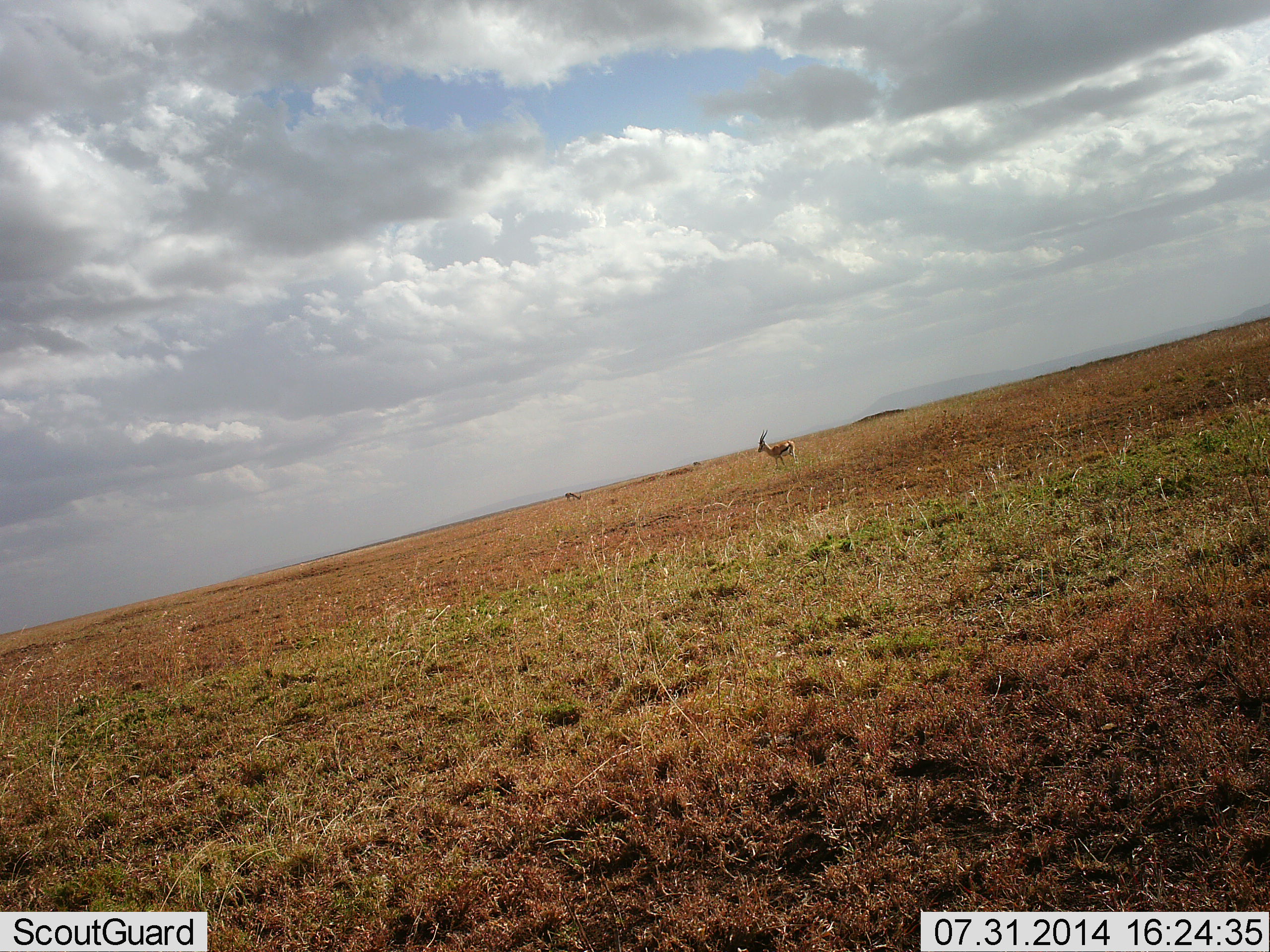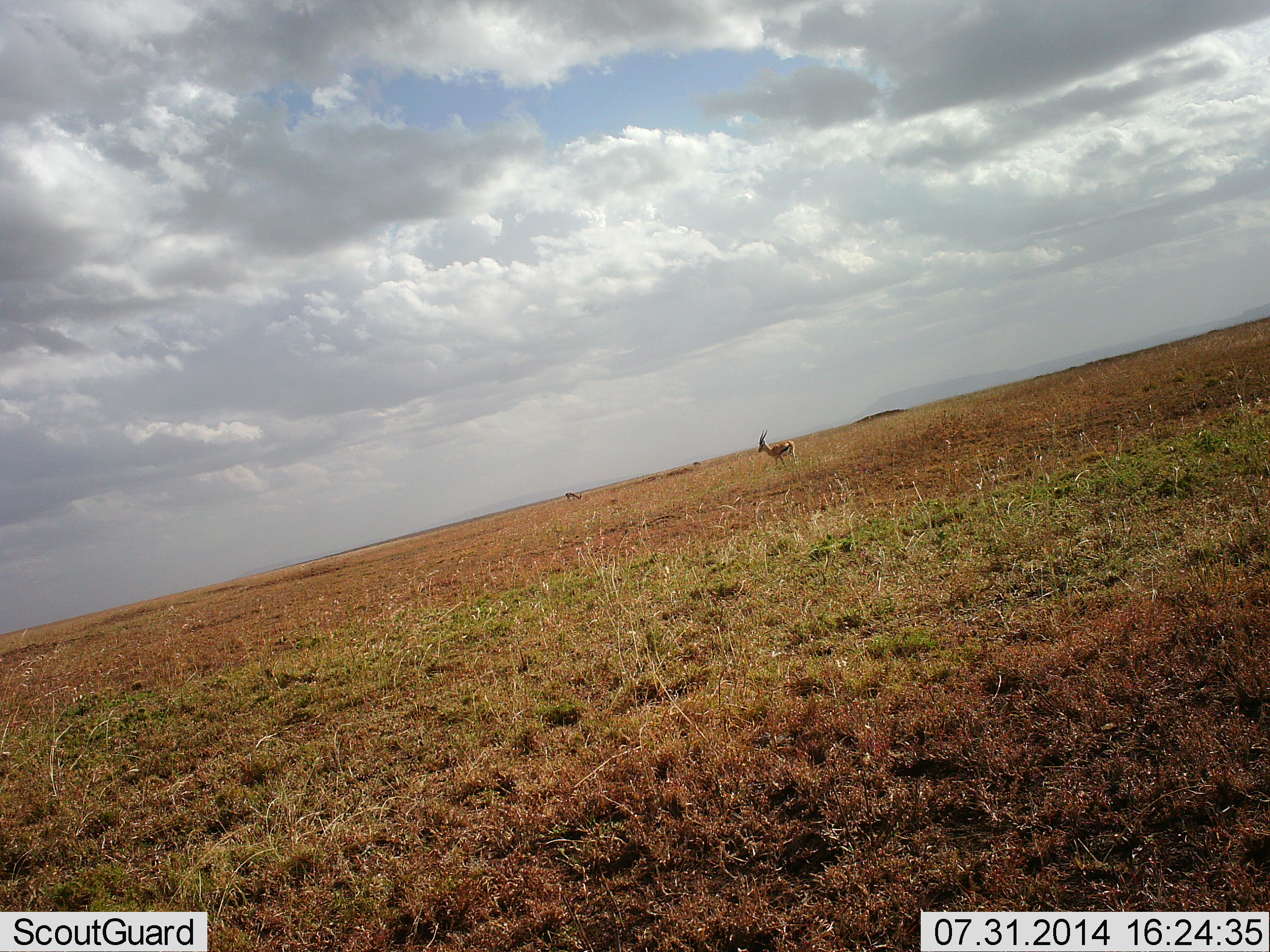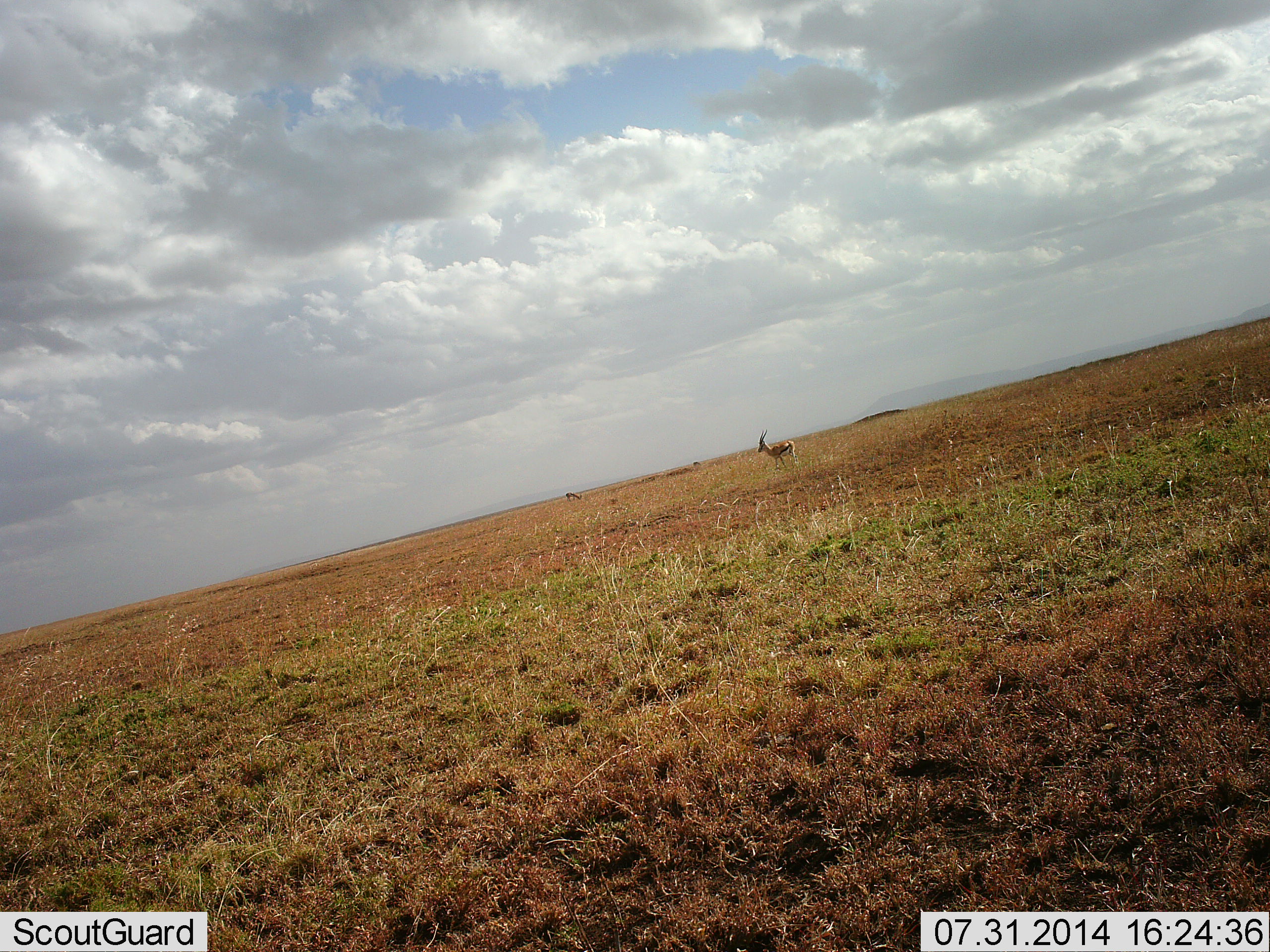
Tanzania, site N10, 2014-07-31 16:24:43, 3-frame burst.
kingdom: Animalia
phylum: Chordata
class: Mammalia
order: Artiodactyla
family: Bovidae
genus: Eudorcas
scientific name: Eudorcas thomsonii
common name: thomson's gazelle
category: gazellethomsons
Gazellethomsons (thomson's gazelle) (Eudorcas thomsonii), count 1. Behavior (volunteer vote fractions): standing 80%, resting 10%, moving 0%, interacting 0%. Young present (vote fraction): 0%. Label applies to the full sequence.